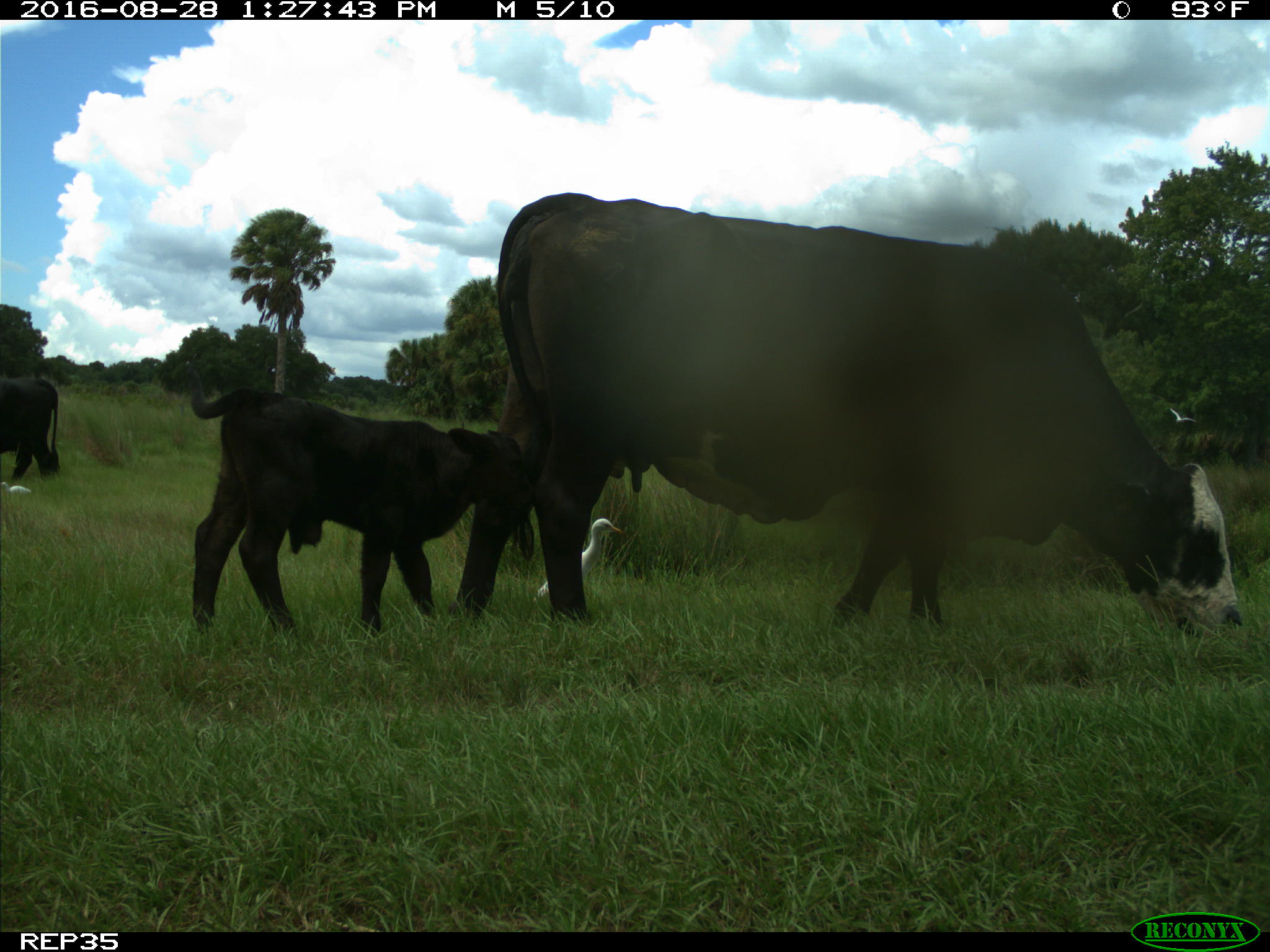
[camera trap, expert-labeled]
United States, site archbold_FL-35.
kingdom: Animalia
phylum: Chordata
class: Mammalia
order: Artiodactyla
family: Bovidae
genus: Bos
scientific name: Bos taurus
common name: domestic cow